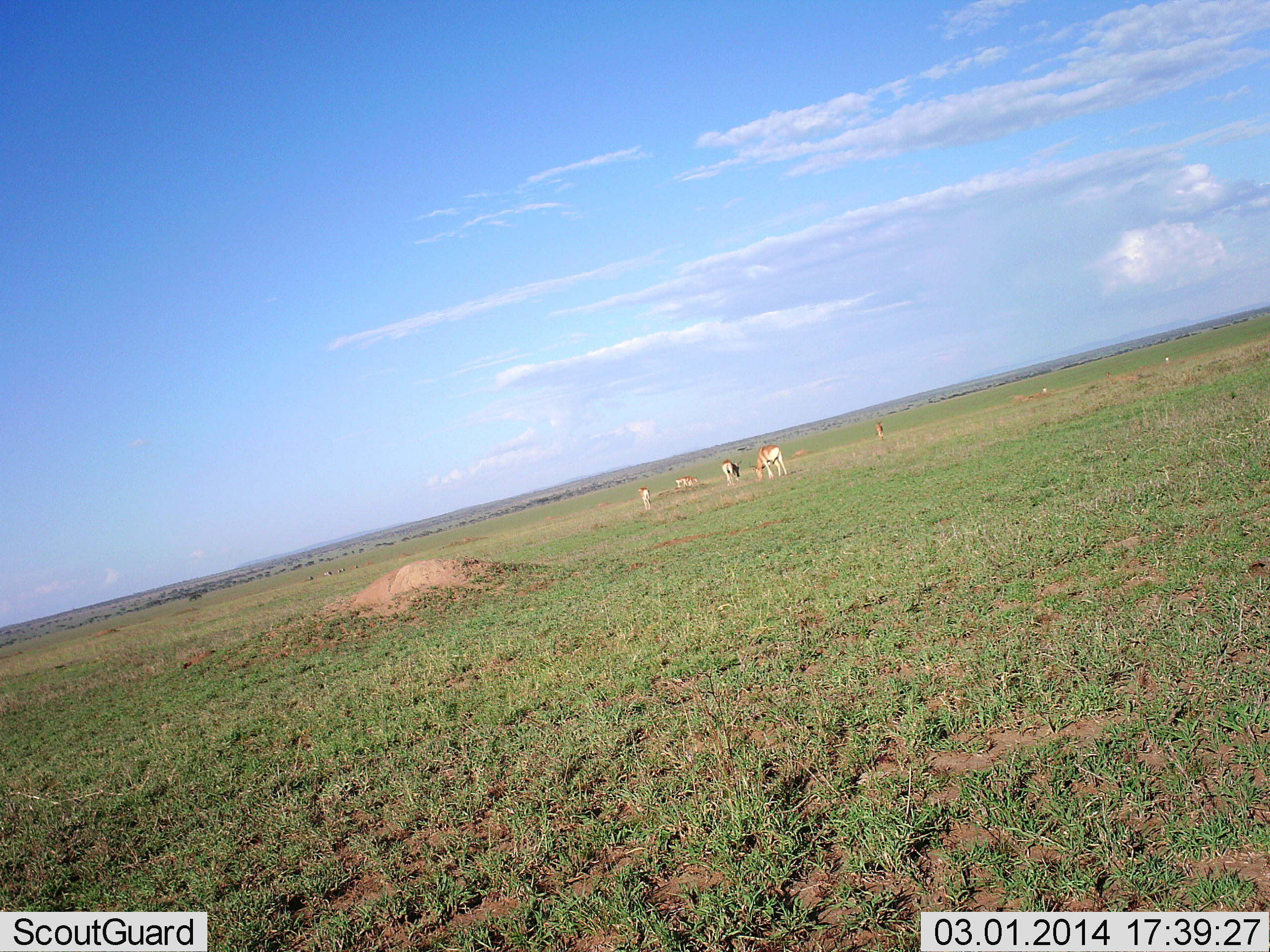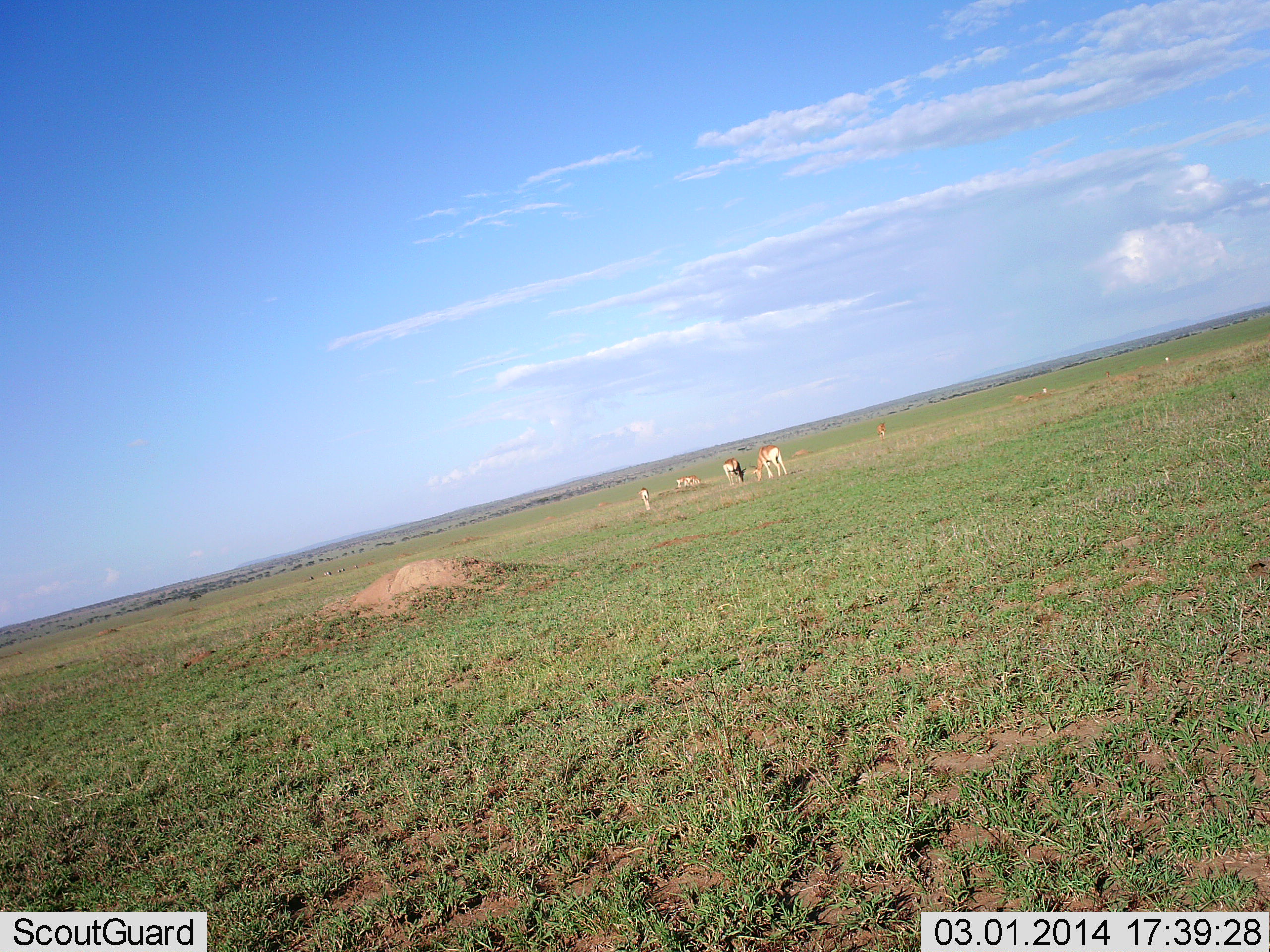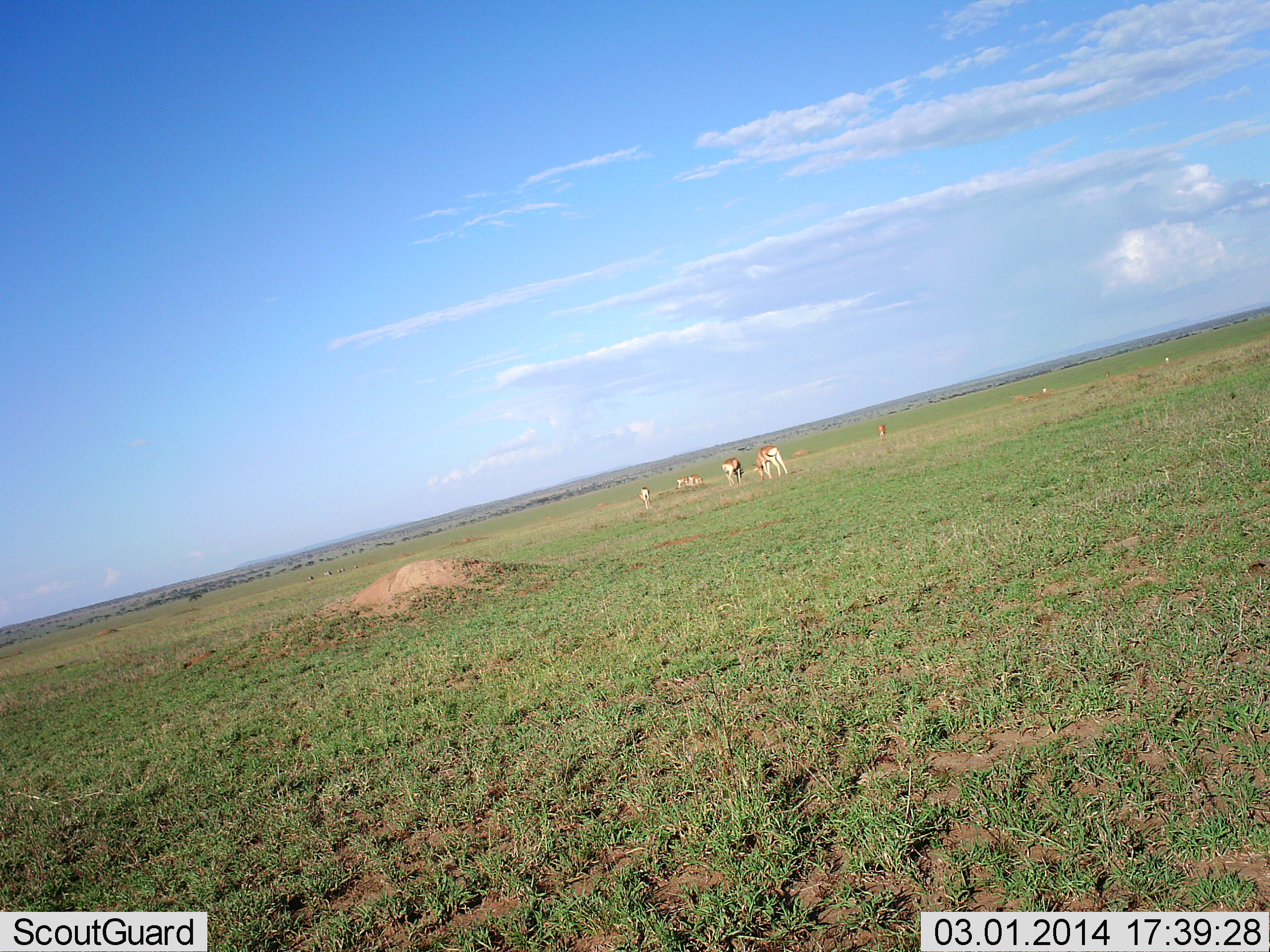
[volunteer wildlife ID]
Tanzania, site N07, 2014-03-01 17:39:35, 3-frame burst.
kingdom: Animalia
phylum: Chordata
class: Mammalia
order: Artiodactyla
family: Bovidae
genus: Nanger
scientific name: Nanger granti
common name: grant's gazelle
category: gazellegrants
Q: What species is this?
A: Gazellegrants (grant's gazelle) (Nanger granti).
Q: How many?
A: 5.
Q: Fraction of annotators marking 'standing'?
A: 10%.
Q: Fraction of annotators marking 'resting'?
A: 0%.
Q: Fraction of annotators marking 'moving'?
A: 0%.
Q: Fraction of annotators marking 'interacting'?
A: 0%.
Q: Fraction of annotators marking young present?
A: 0%.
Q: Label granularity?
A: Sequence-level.